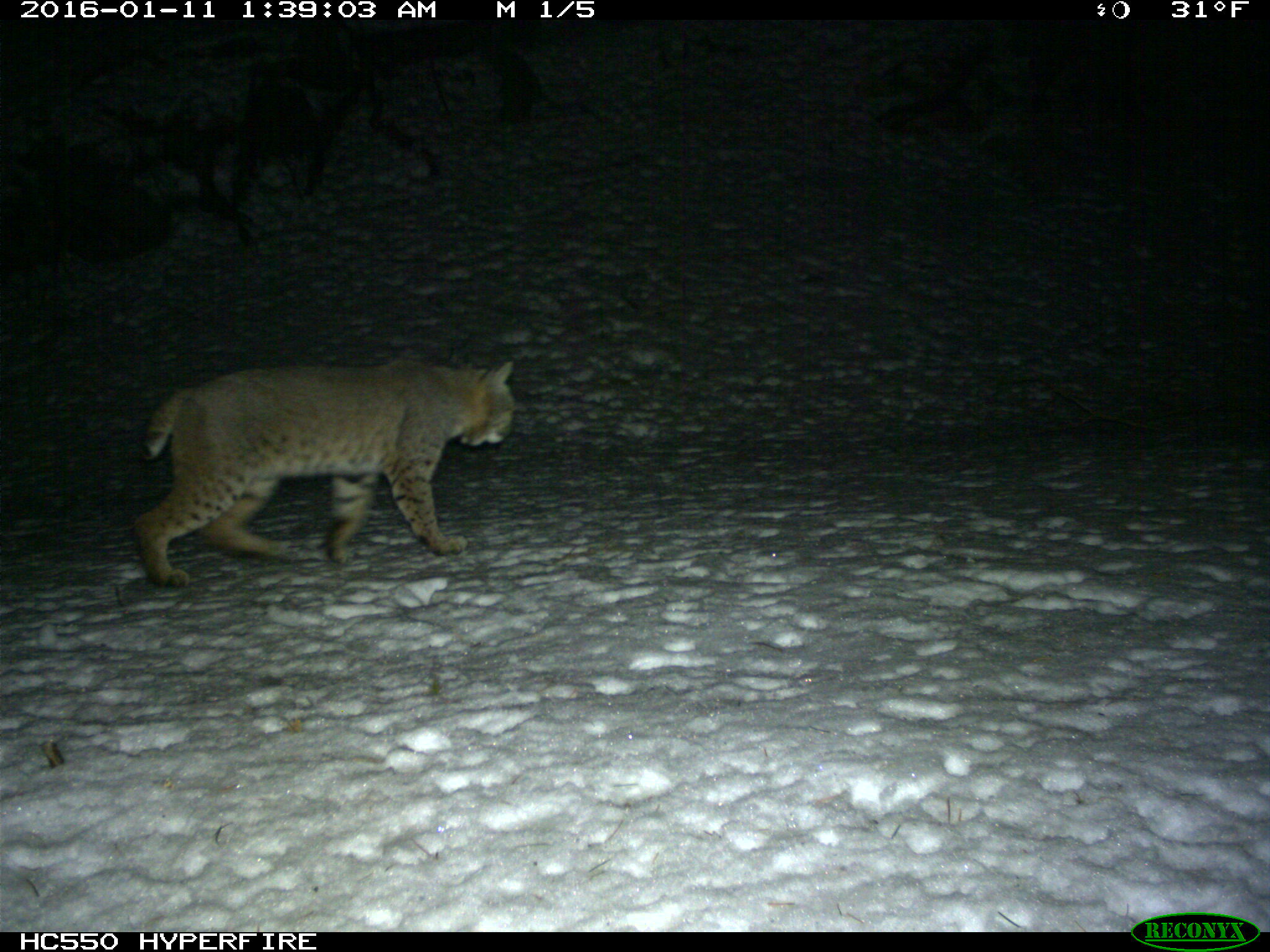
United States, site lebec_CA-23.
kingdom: Animalia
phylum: Chordata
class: Mammalia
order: Carnivora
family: Felidae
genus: Lynx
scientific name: Lynx rufus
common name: bobcat